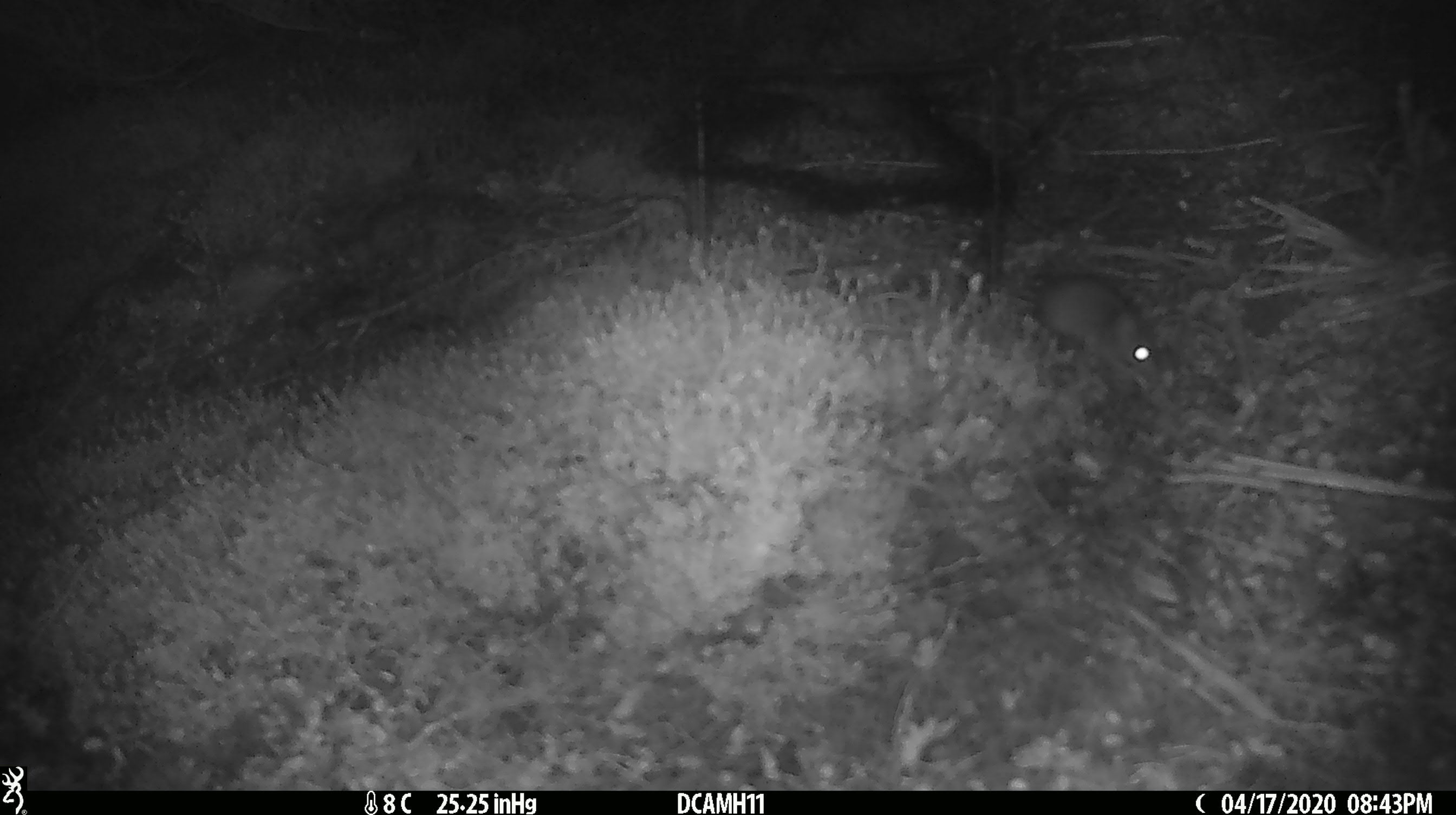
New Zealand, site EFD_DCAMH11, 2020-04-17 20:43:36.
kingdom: Animalia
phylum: Chordata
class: Mammalia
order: Rodentia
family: Muridae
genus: Mus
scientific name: Mus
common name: mouse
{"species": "mouse (Mus)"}